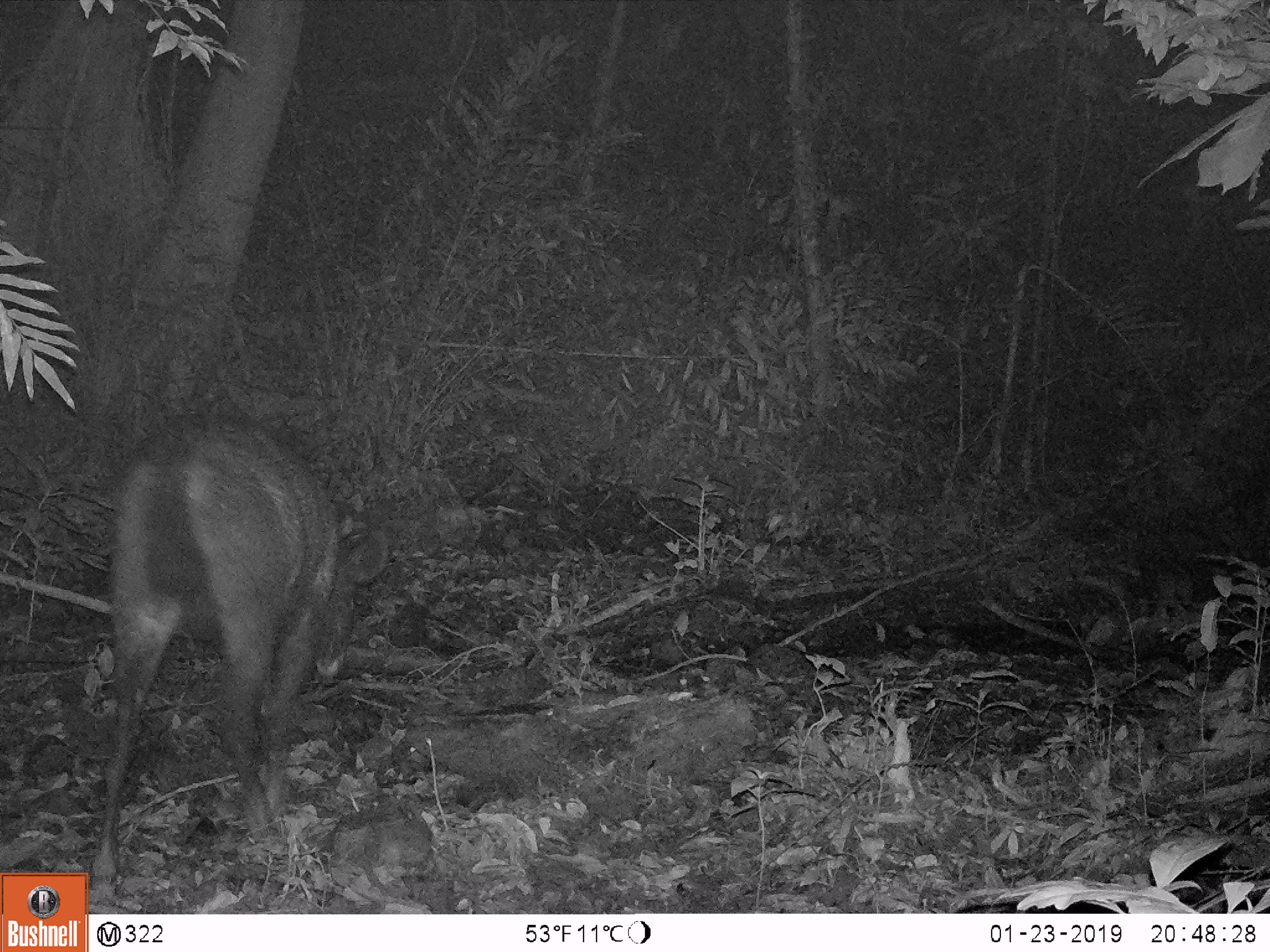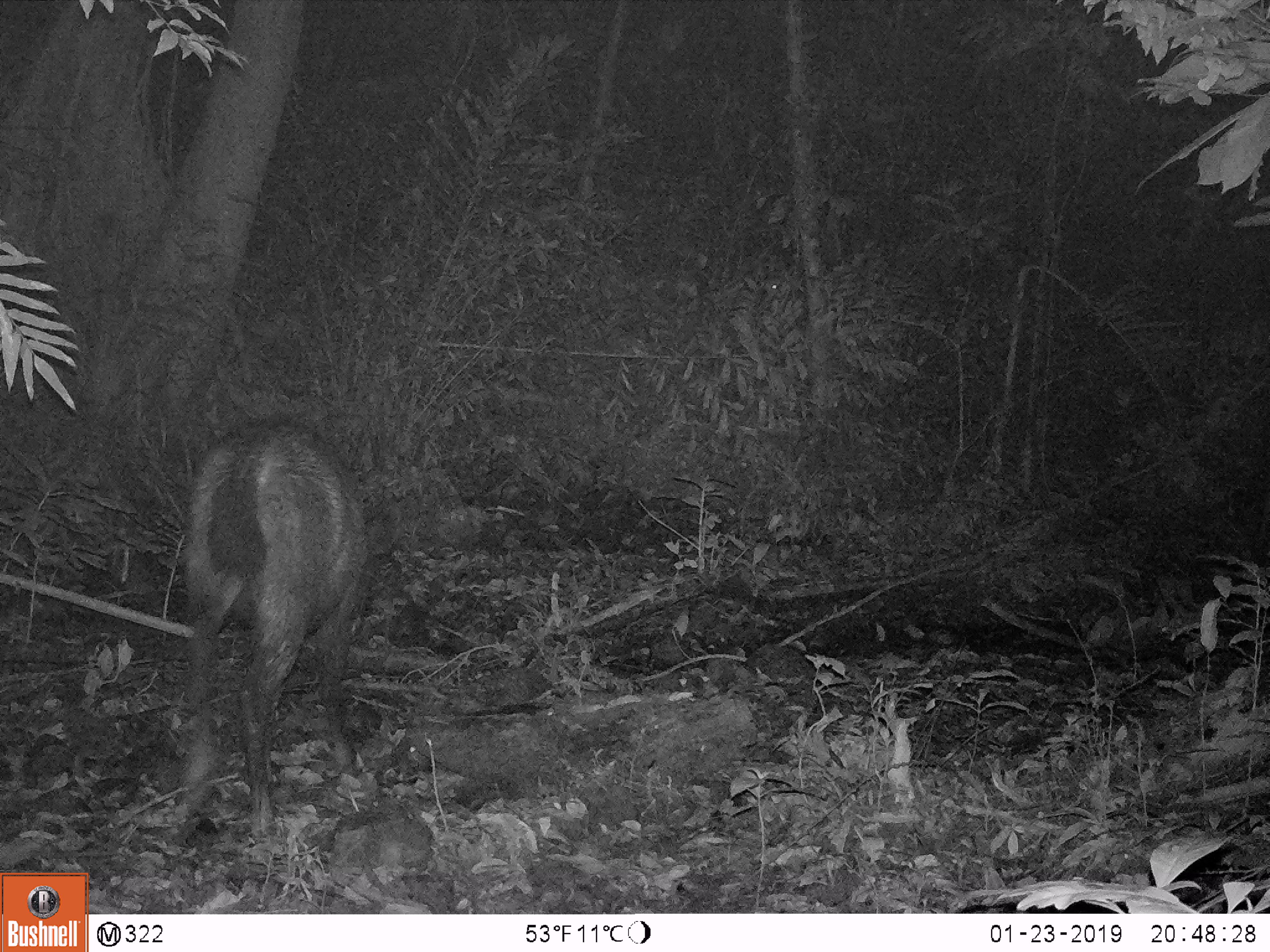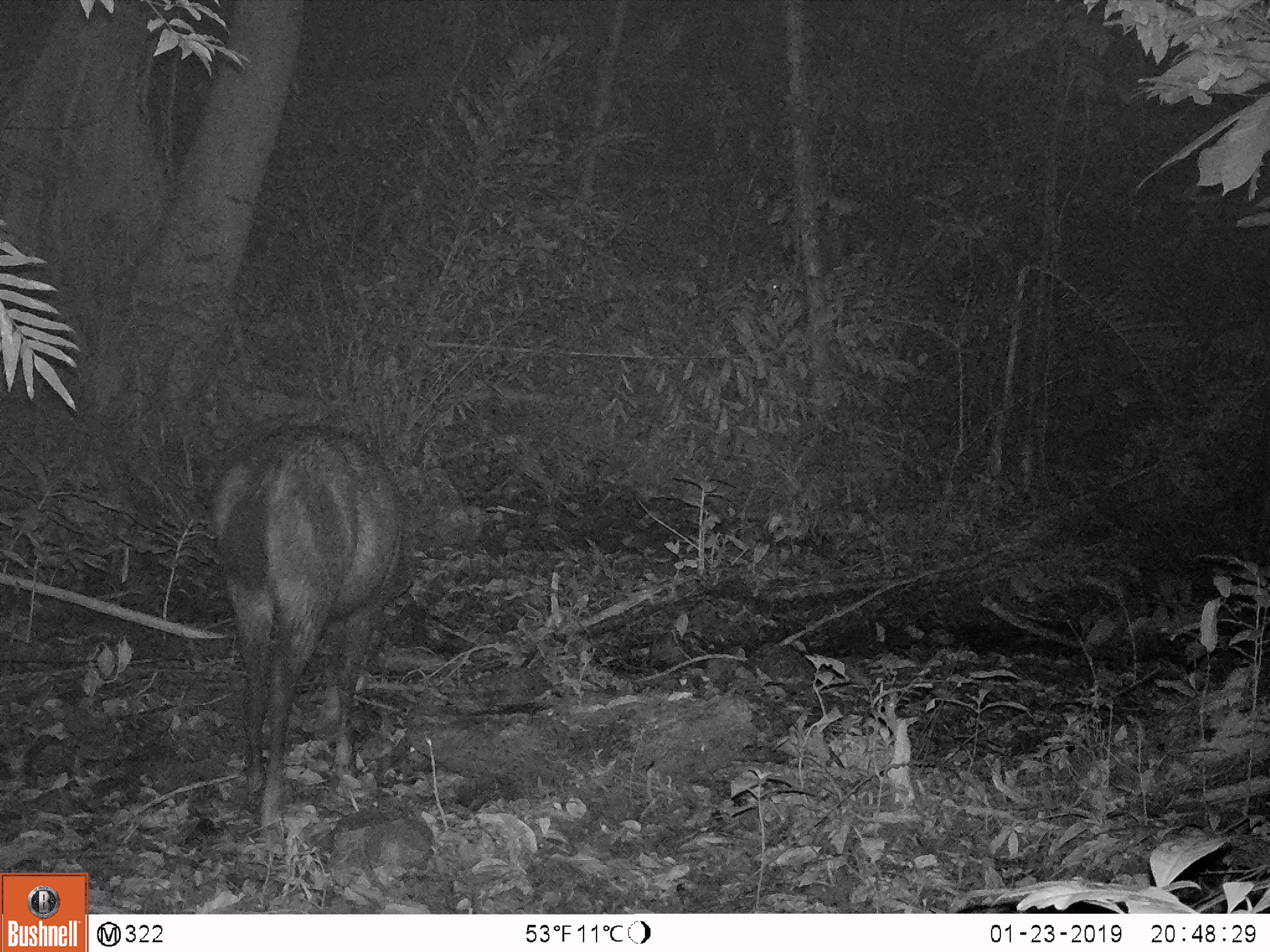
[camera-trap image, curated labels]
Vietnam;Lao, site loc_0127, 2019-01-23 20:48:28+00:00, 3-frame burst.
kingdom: Animalia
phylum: Chordata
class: Mammalia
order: Artiodactyla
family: Cervidae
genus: Rusa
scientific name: Rusa unicolor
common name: sambar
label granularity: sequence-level